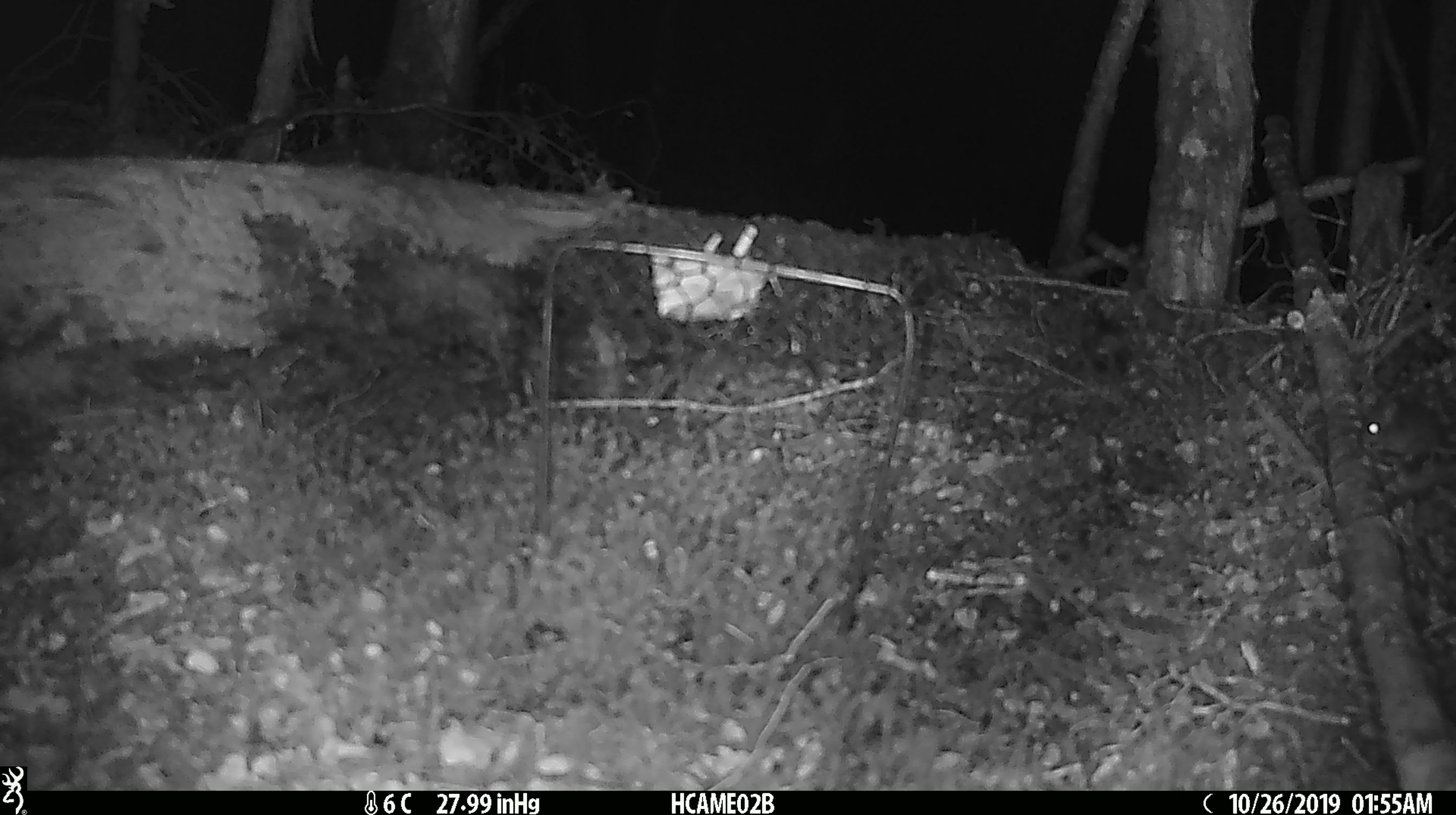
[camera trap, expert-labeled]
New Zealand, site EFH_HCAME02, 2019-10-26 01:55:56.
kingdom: Animalia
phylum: Chordata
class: Mammalia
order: Rodentia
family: Muridae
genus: Mus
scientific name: Mus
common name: mouse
Mouse (Mus).